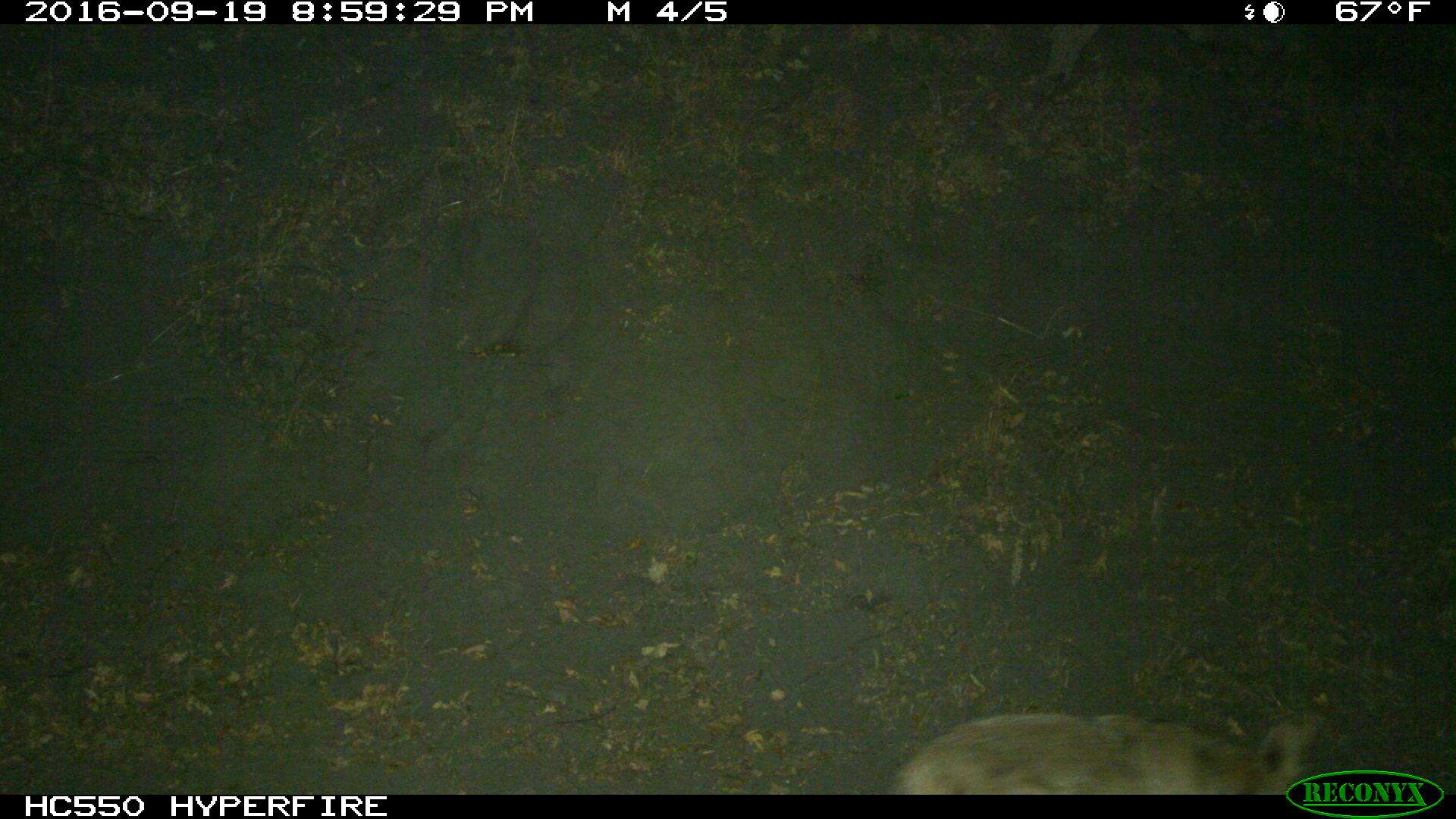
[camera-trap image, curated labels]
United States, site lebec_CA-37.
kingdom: Animalia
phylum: Chordata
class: Mammalia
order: Carnivora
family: Canidae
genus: Canis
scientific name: Canis latrans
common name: coyote